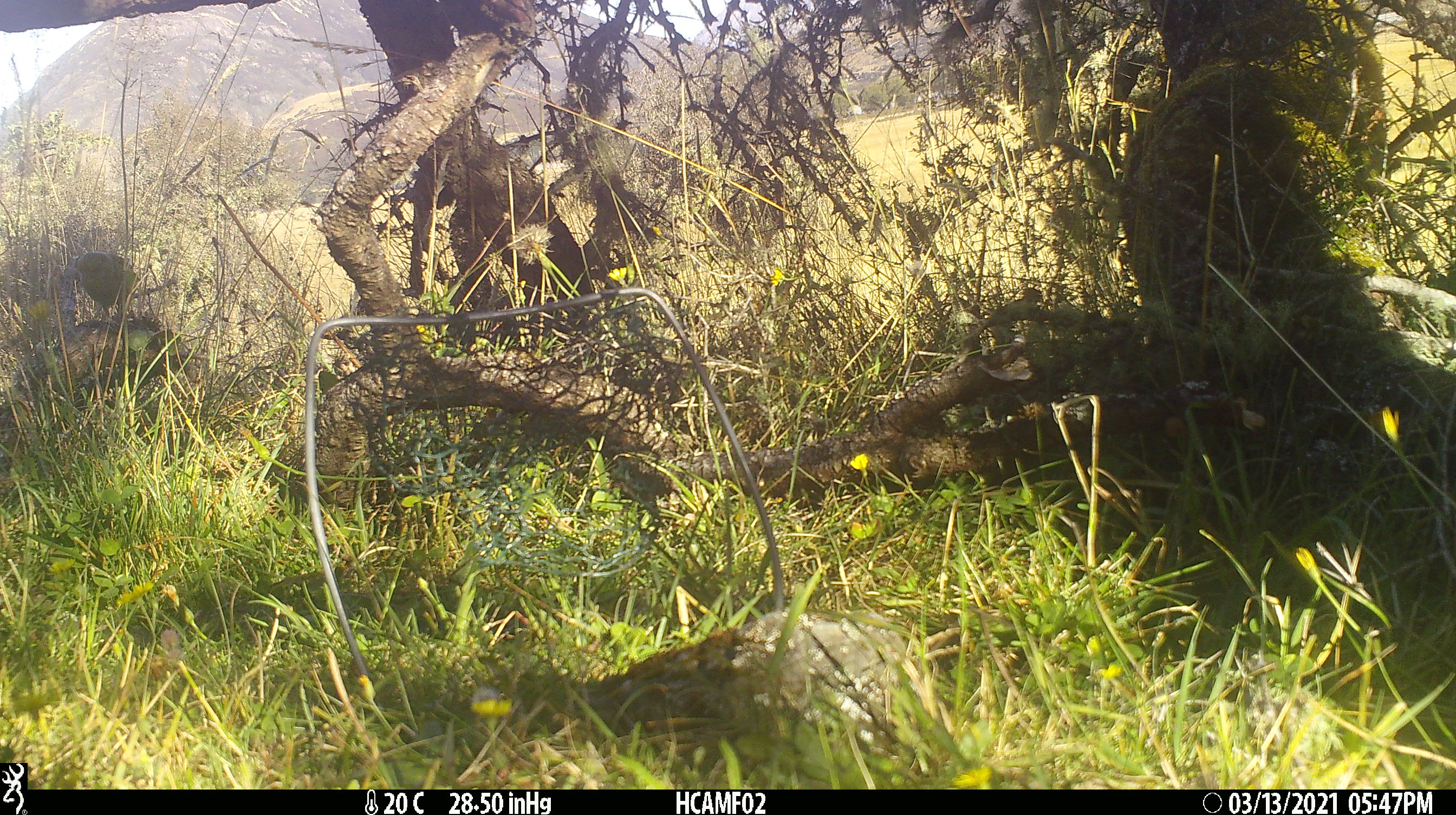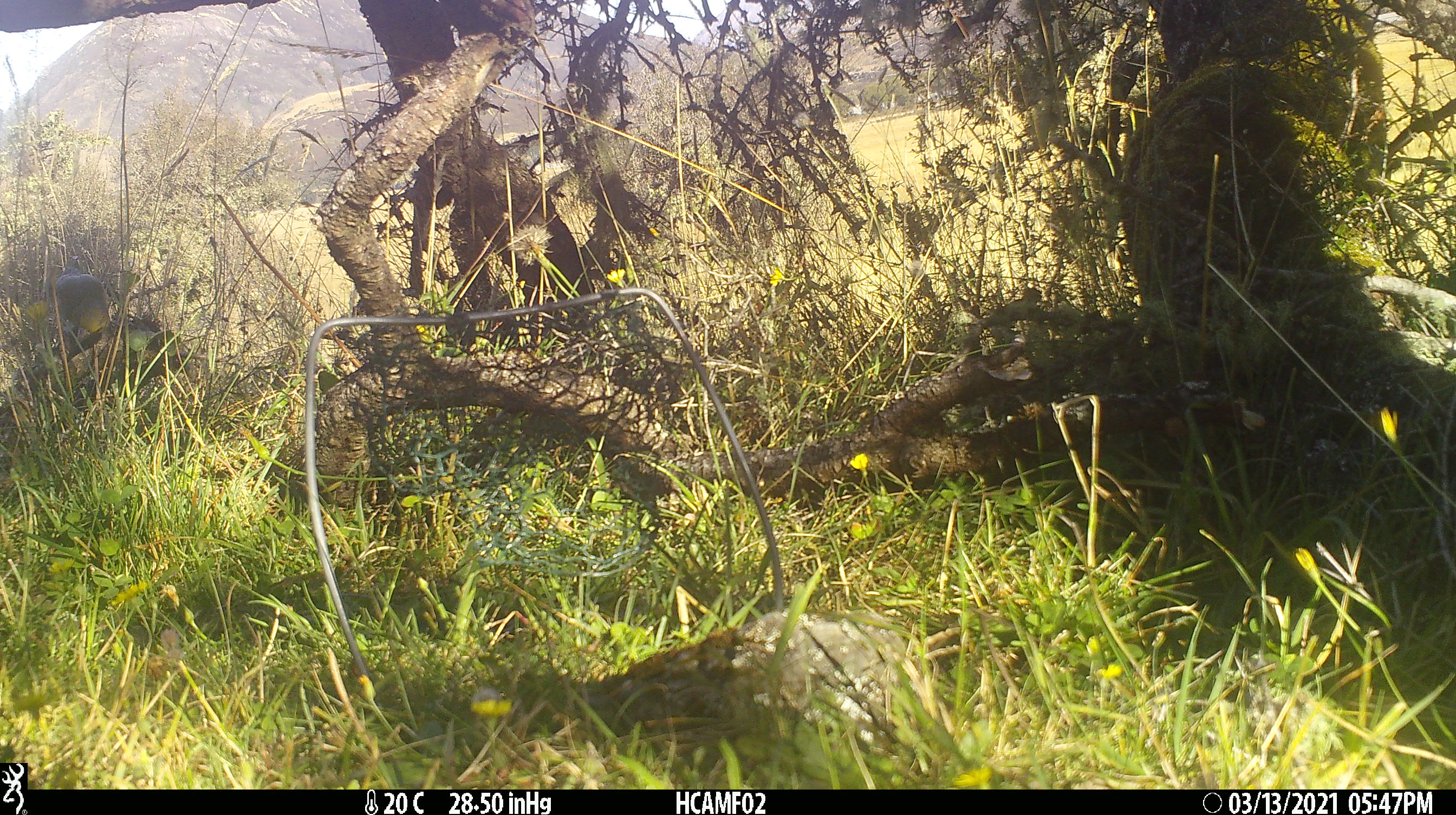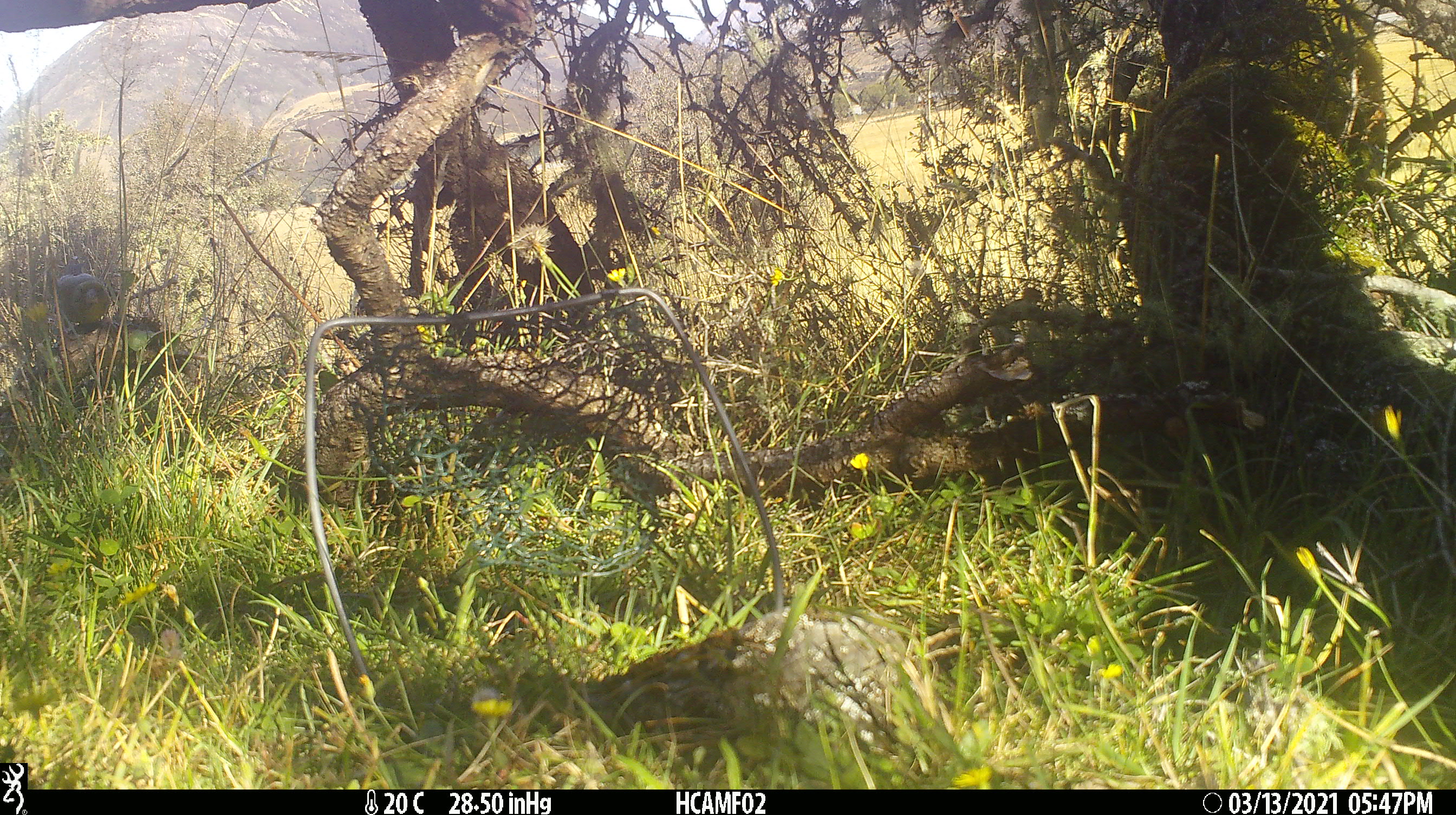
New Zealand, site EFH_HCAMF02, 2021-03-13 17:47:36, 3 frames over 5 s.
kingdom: Animalia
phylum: Chordata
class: Aves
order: Passeriformes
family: Fringillidae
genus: Chloris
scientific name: Chloris chloris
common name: greenfinch